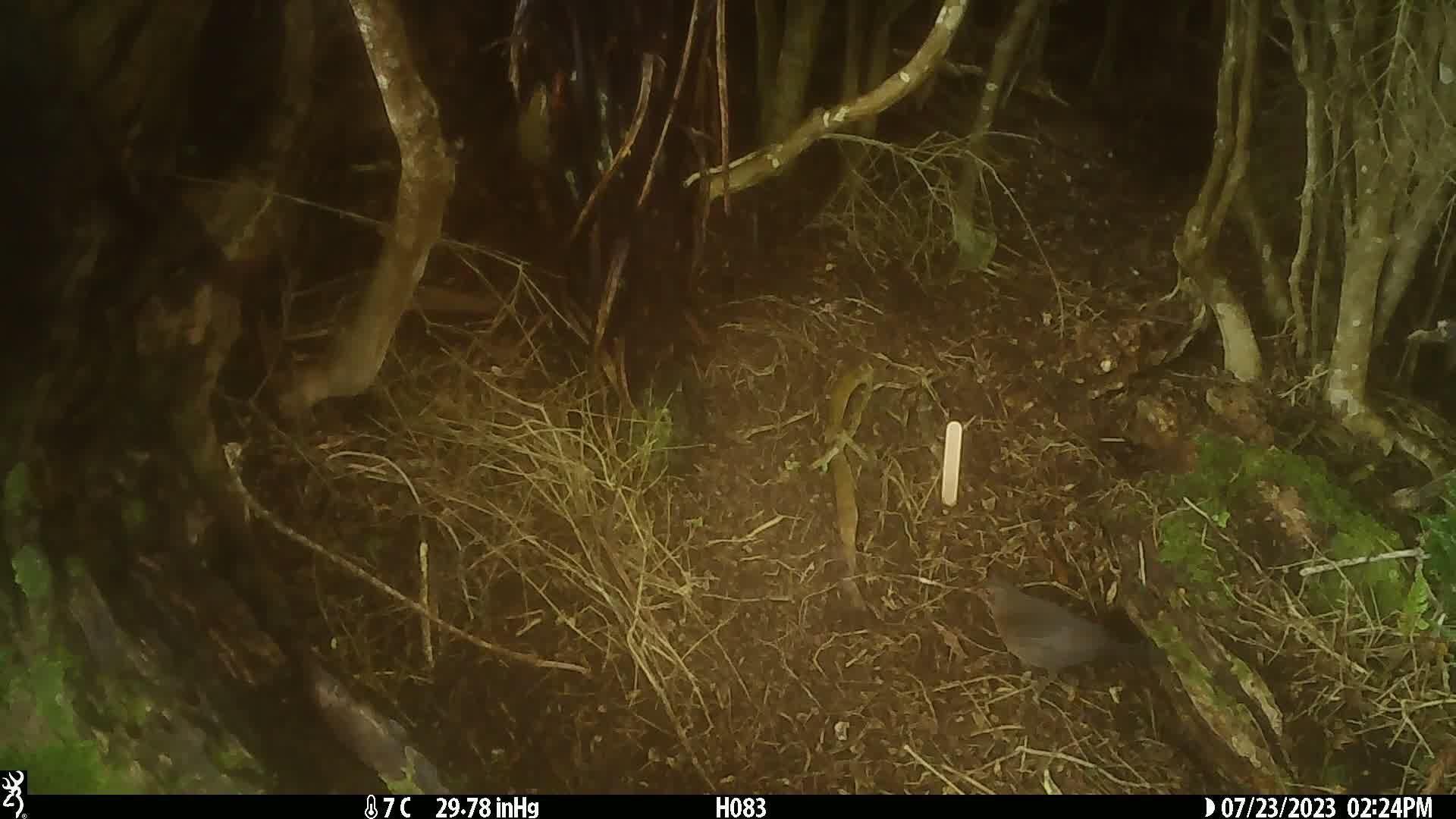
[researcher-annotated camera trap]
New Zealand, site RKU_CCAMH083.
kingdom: Animalia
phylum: Chordata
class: Aves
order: Passeriformes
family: Turdidae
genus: Turdus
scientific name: Turdus merula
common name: eurasian blackbird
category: blackbird